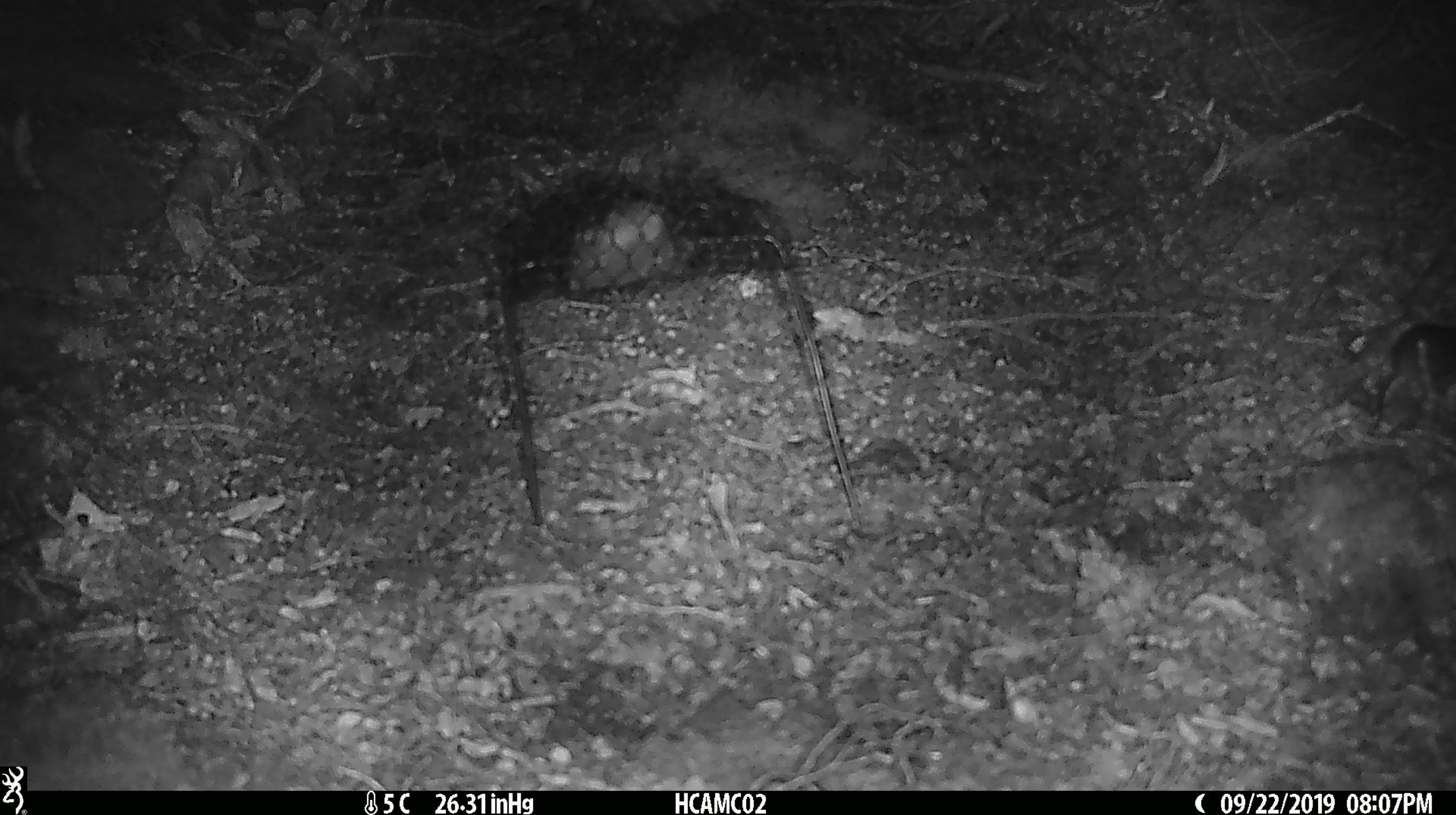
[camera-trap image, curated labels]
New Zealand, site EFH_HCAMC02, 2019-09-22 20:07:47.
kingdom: Animalia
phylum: Chordata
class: Mammalia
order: Rodentia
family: Muridae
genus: Mus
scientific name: Mus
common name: mouse